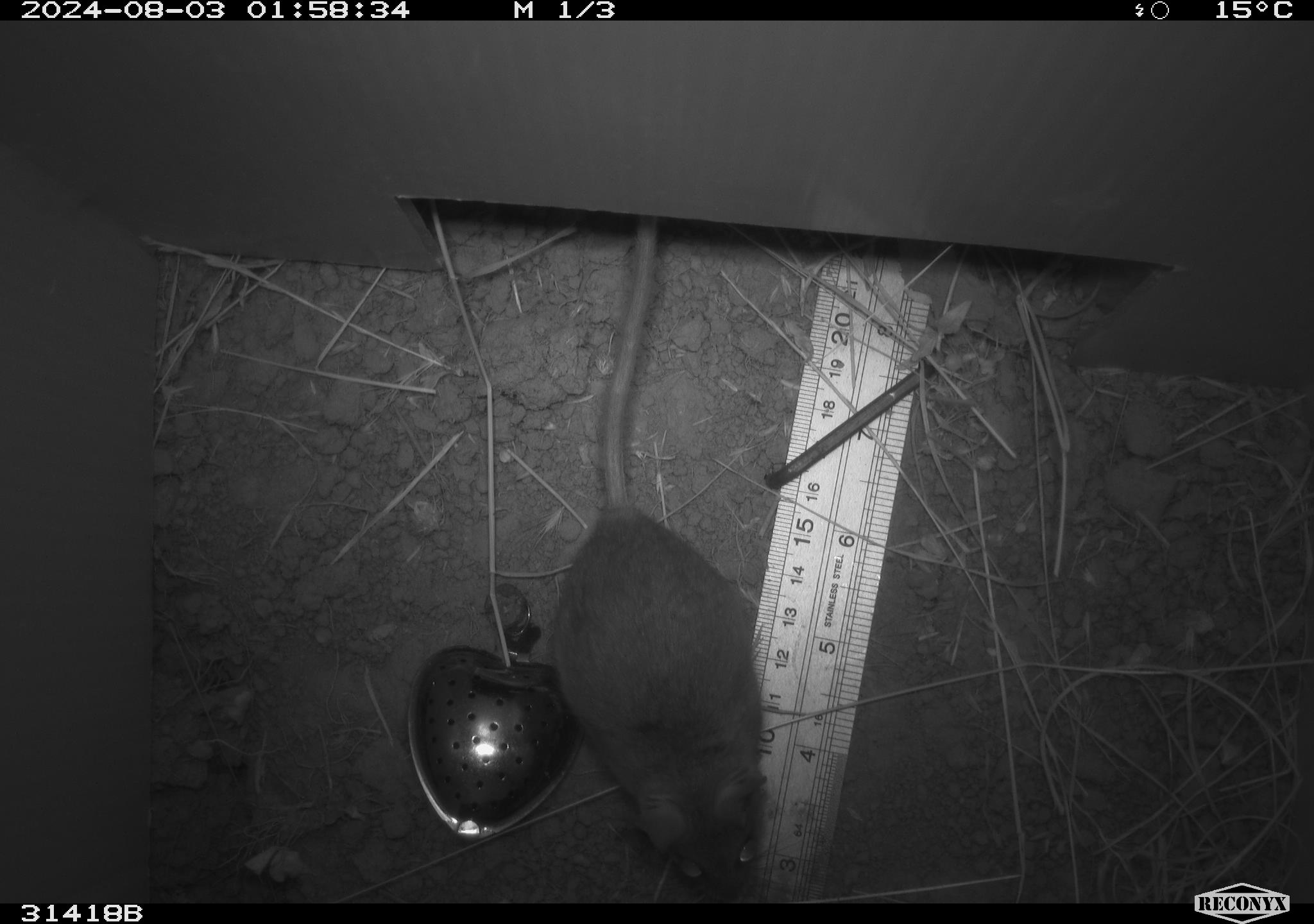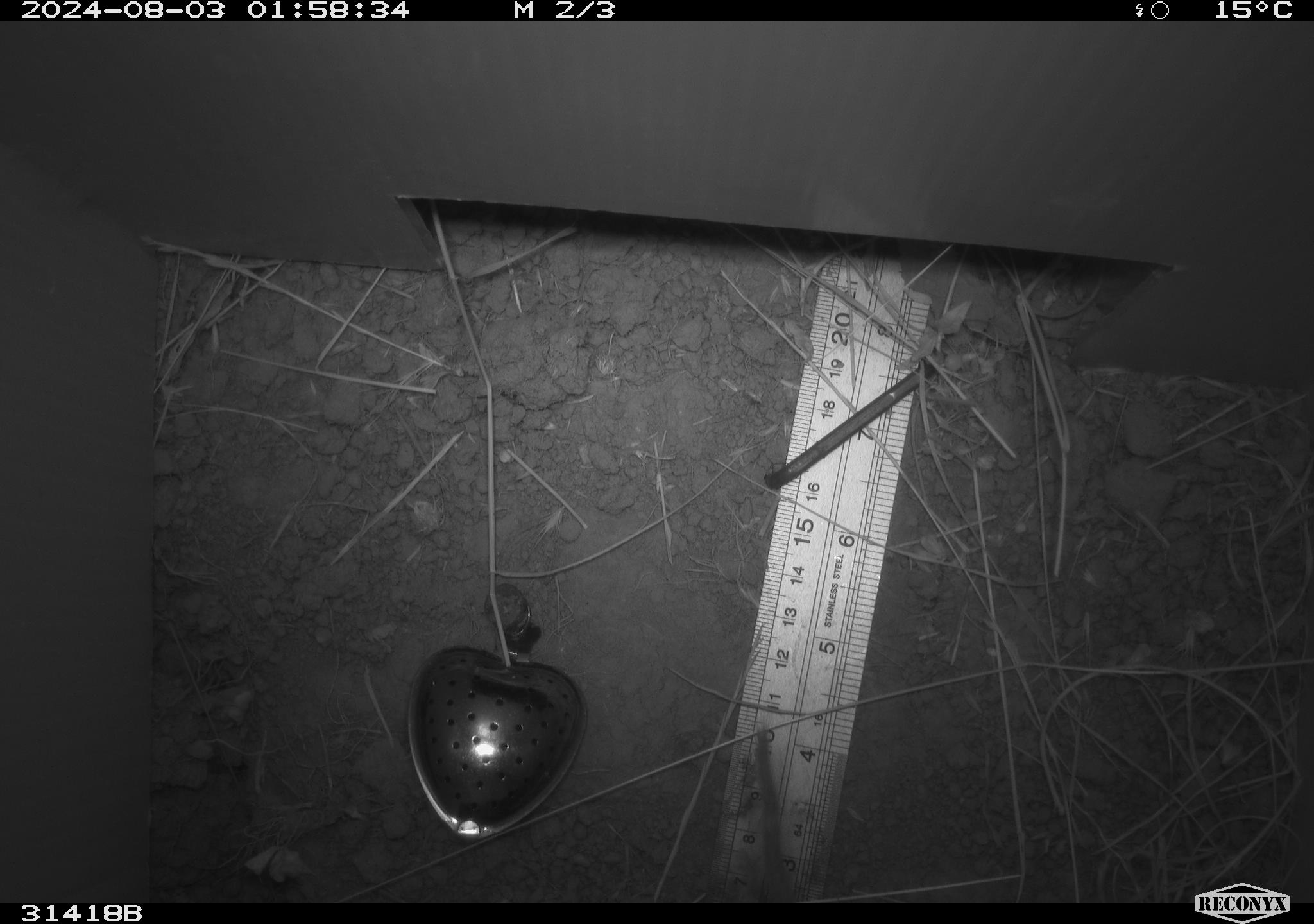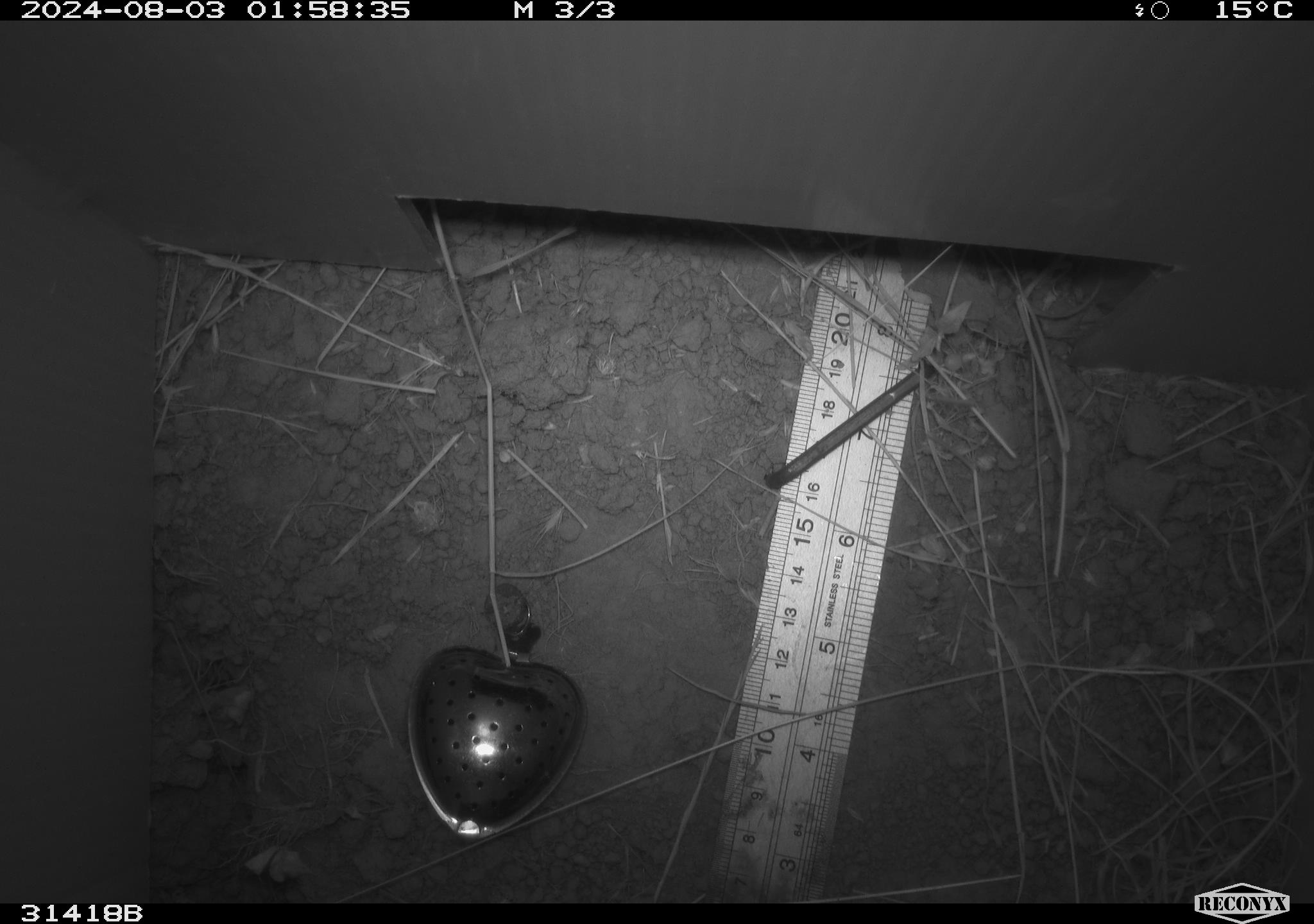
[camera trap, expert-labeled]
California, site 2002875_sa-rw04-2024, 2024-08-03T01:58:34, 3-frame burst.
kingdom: Animalia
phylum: Chordata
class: Mammalia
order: Rodentia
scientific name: Rodentia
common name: rodent